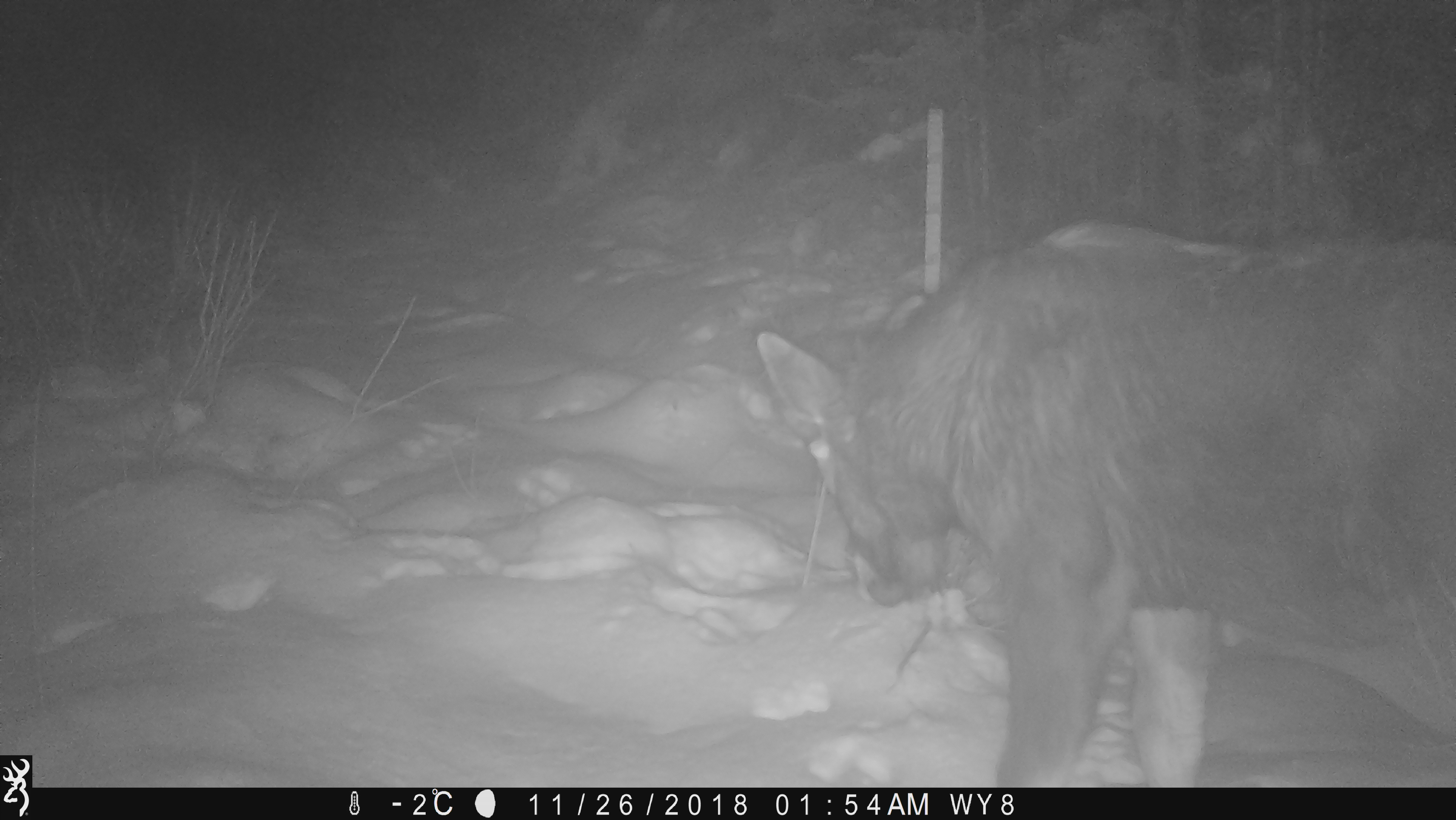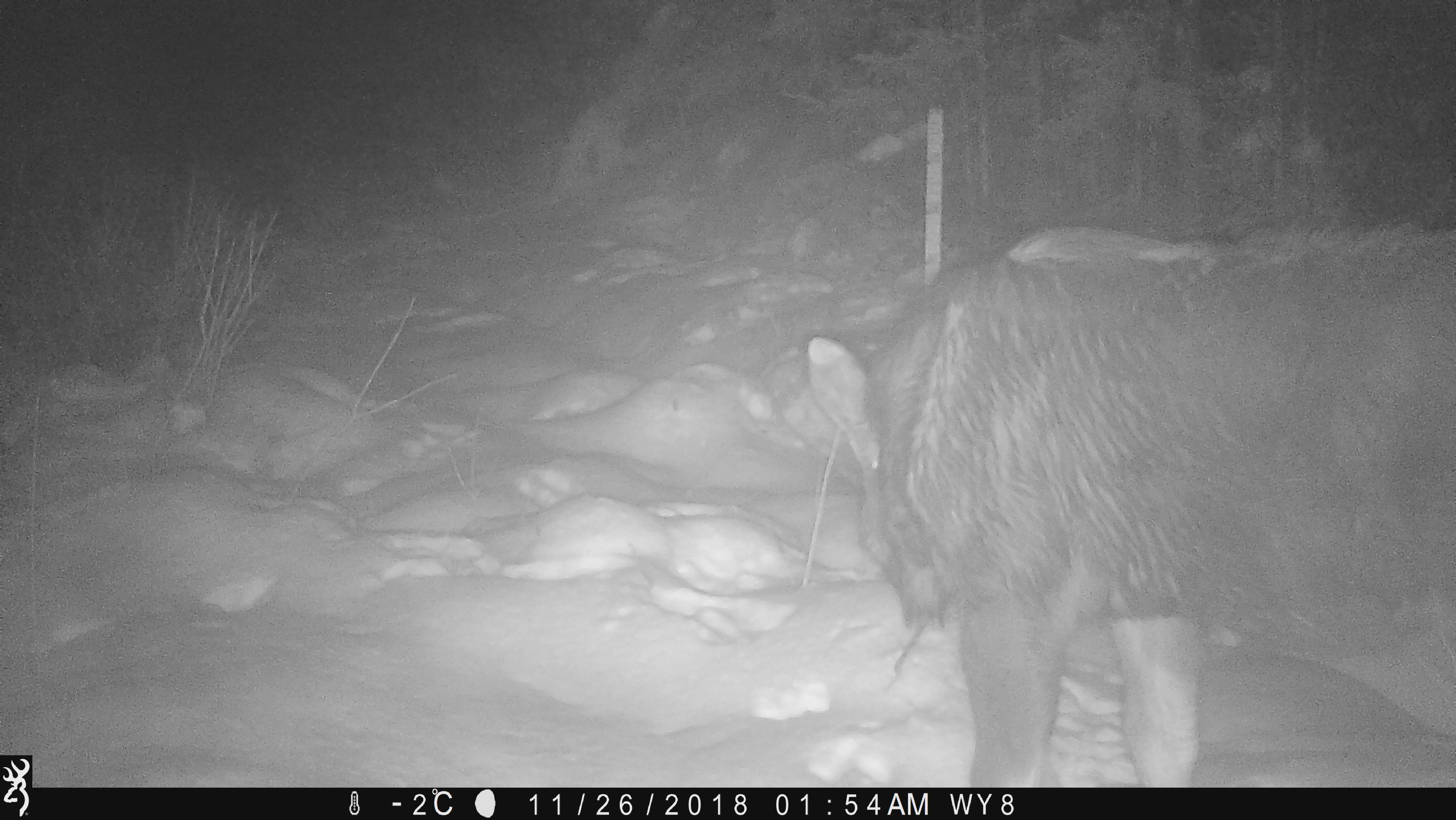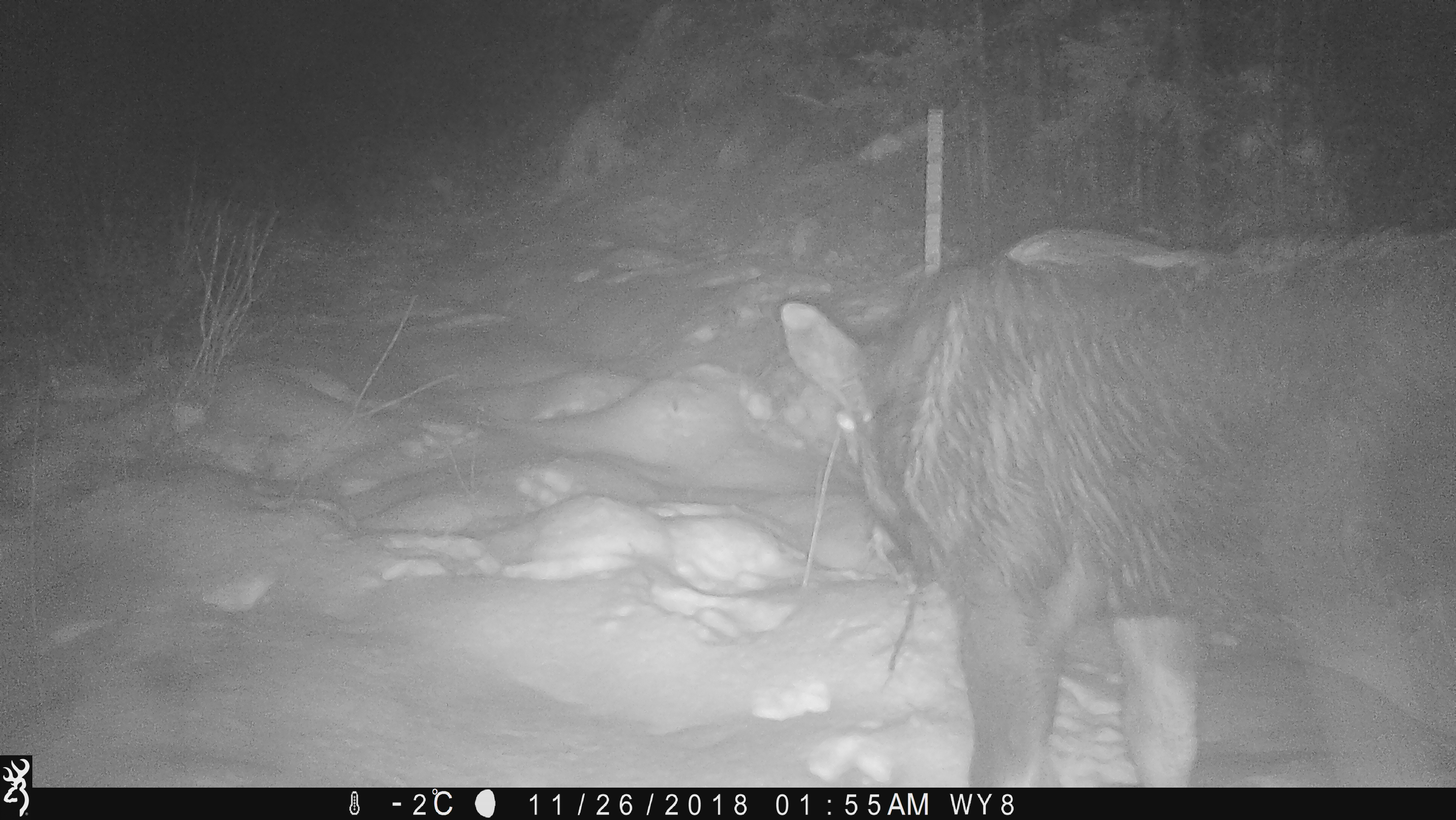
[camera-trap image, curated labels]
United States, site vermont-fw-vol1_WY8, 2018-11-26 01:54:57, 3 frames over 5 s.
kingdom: Animalia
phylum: Chordata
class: Mammalia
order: Artiodactyla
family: Cervidae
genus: Alces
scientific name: Alces alces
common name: moose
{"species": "moose (Alces alces)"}